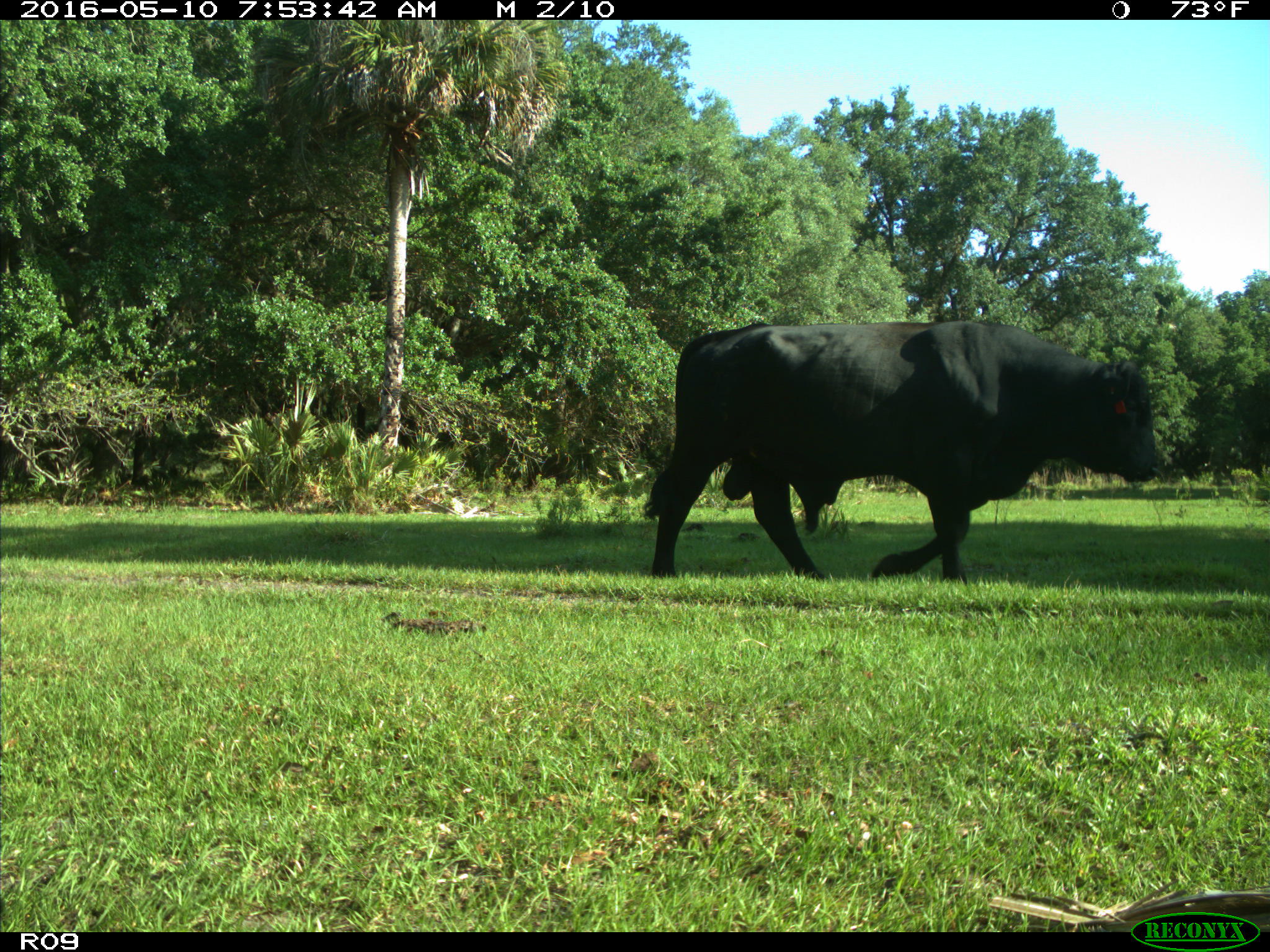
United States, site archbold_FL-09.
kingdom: Animalia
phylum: Chordata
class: Mammalia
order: Artiodactyla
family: Bovidae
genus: Bos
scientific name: Bos taurus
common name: domestic cow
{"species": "Bos taurus (domestic cow)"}